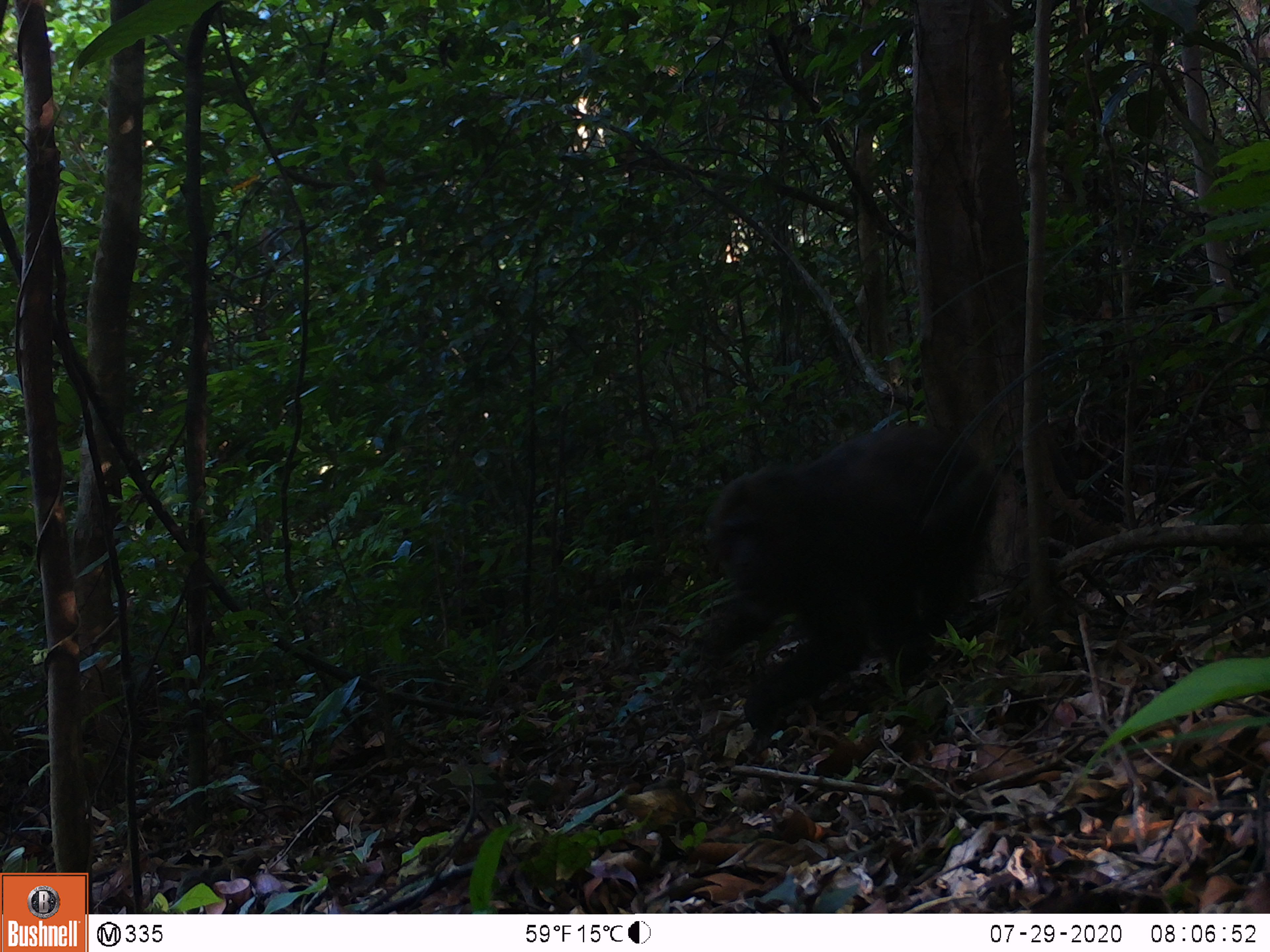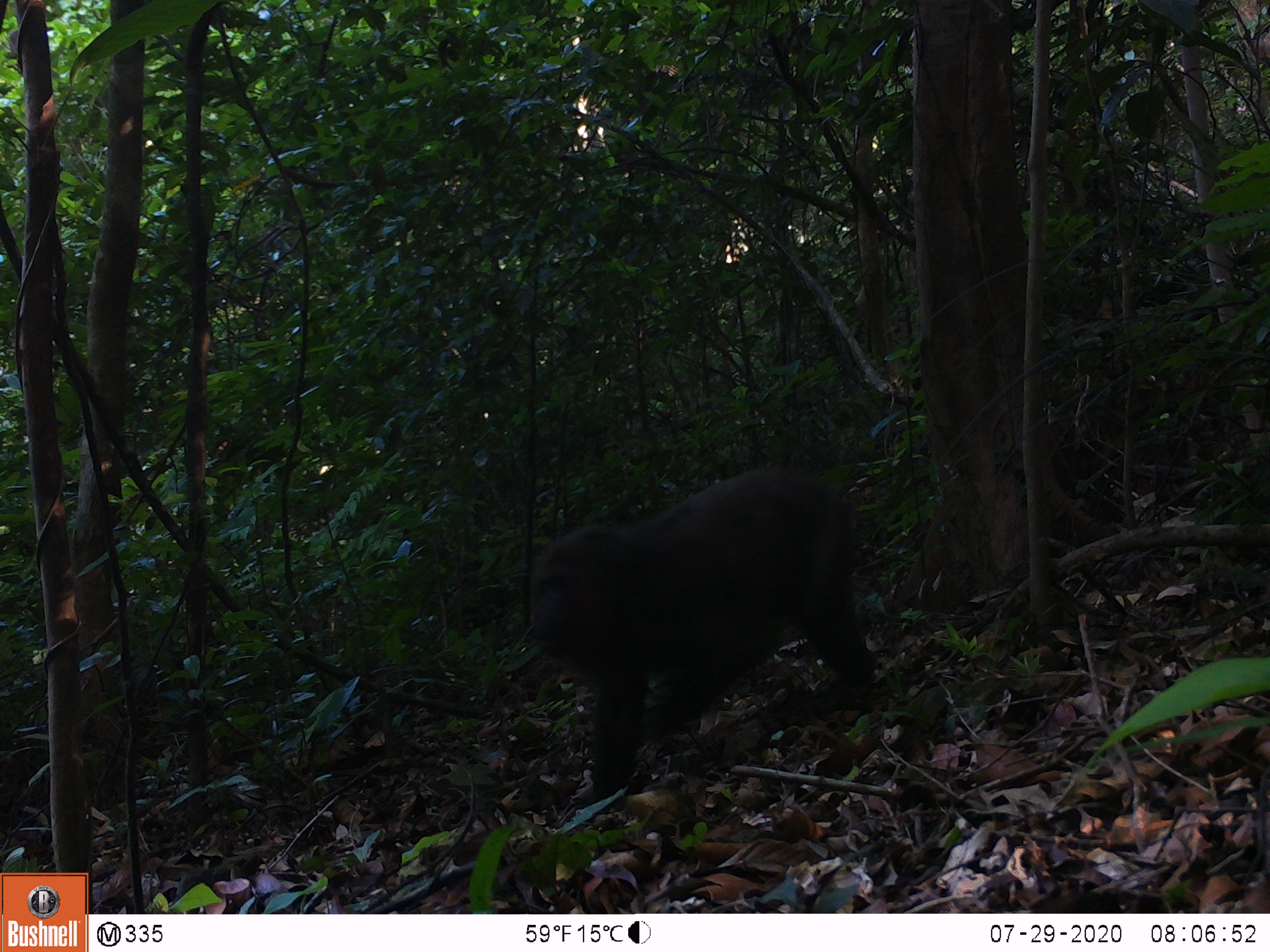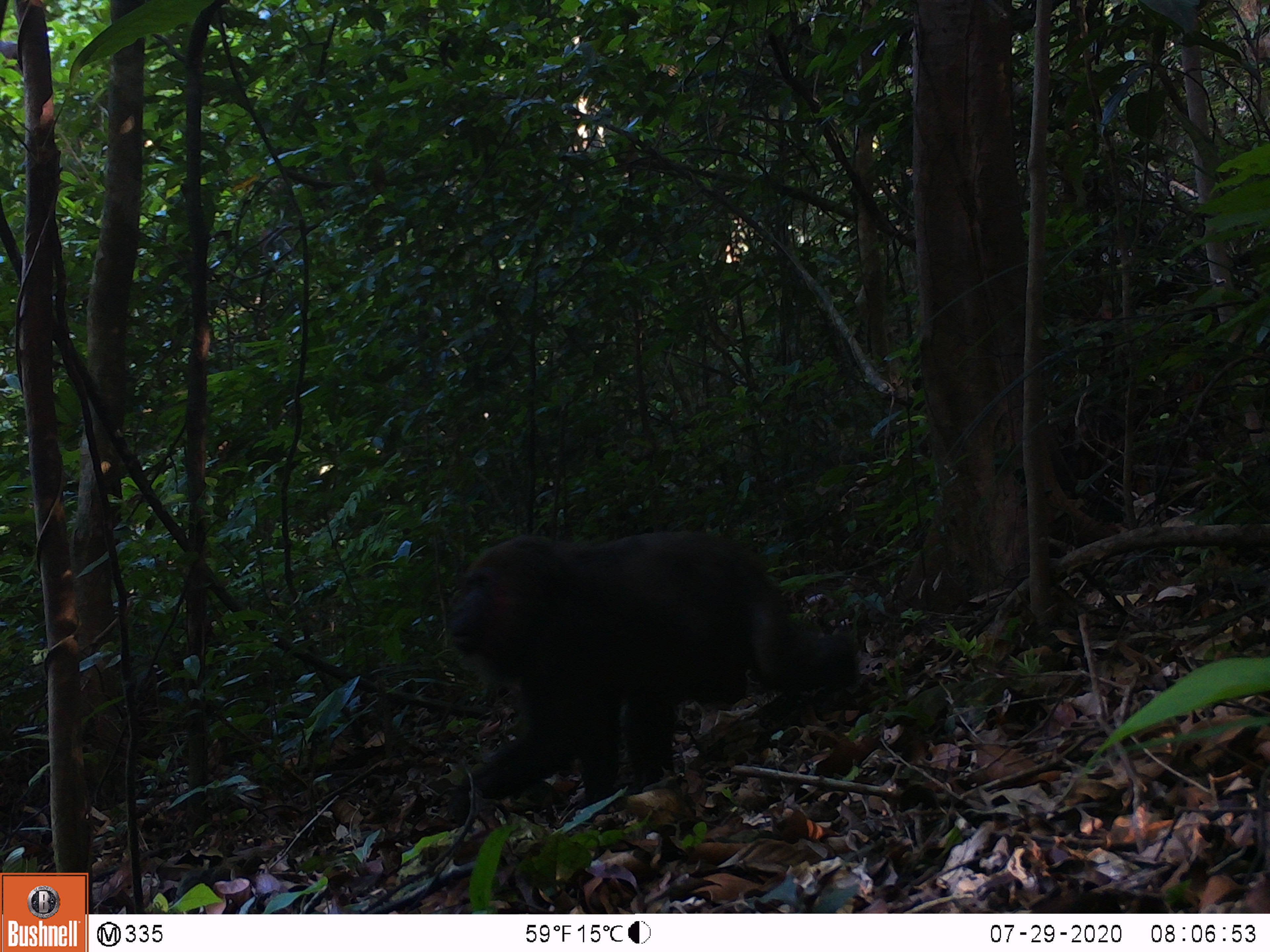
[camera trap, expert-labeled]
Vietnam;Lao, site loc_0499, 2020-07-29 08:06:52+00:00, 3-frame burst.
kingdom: Animalia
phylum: Chordata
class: Mammalia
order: Primates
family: Cercopithecidae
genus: Macaca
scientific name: Macaca arctoides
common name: stump-tailed macaque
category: stump tailed macaque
Stump tailed macaque (stump-tailed macaque) (Macaca arctoides). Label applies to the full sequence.